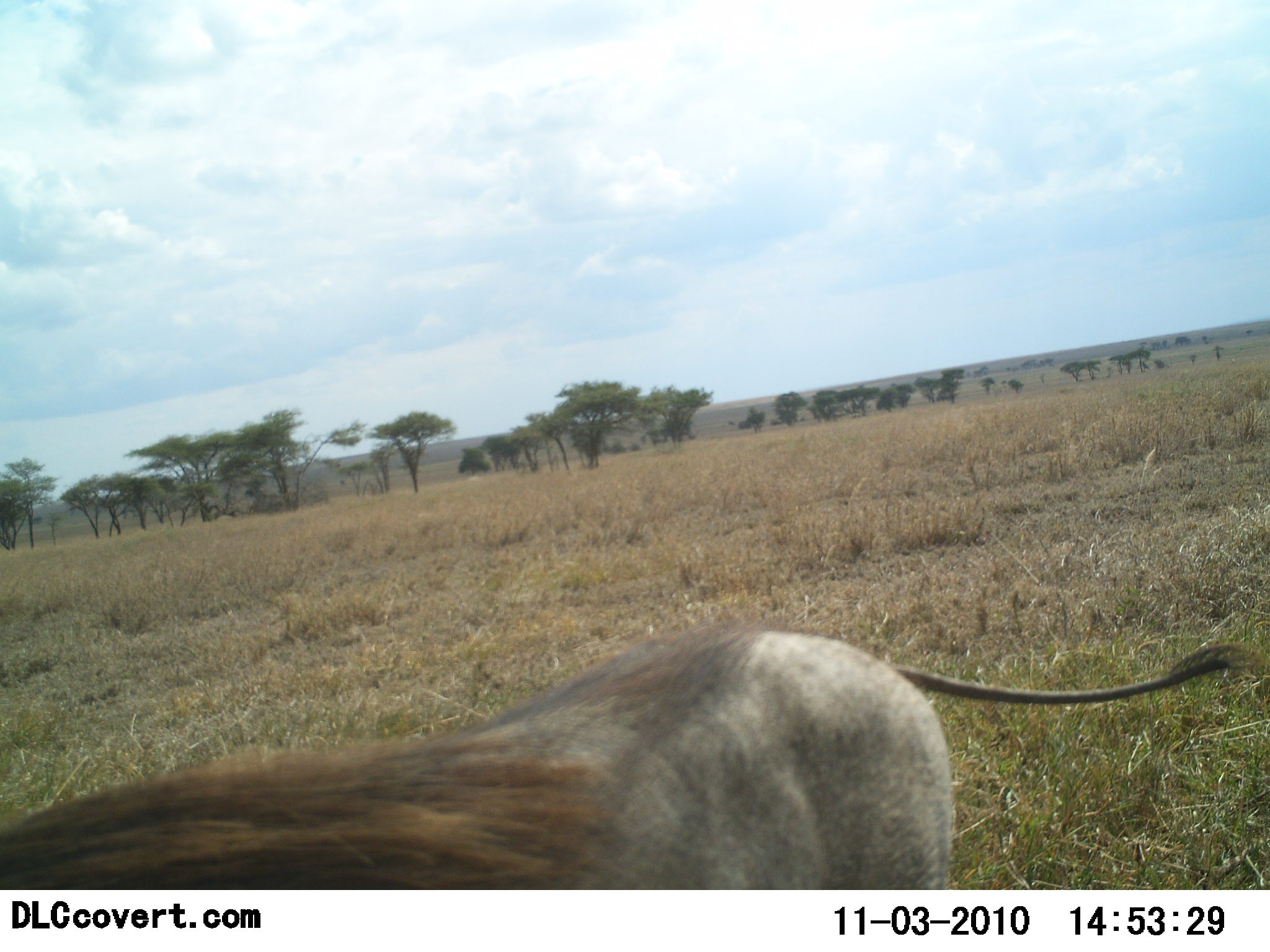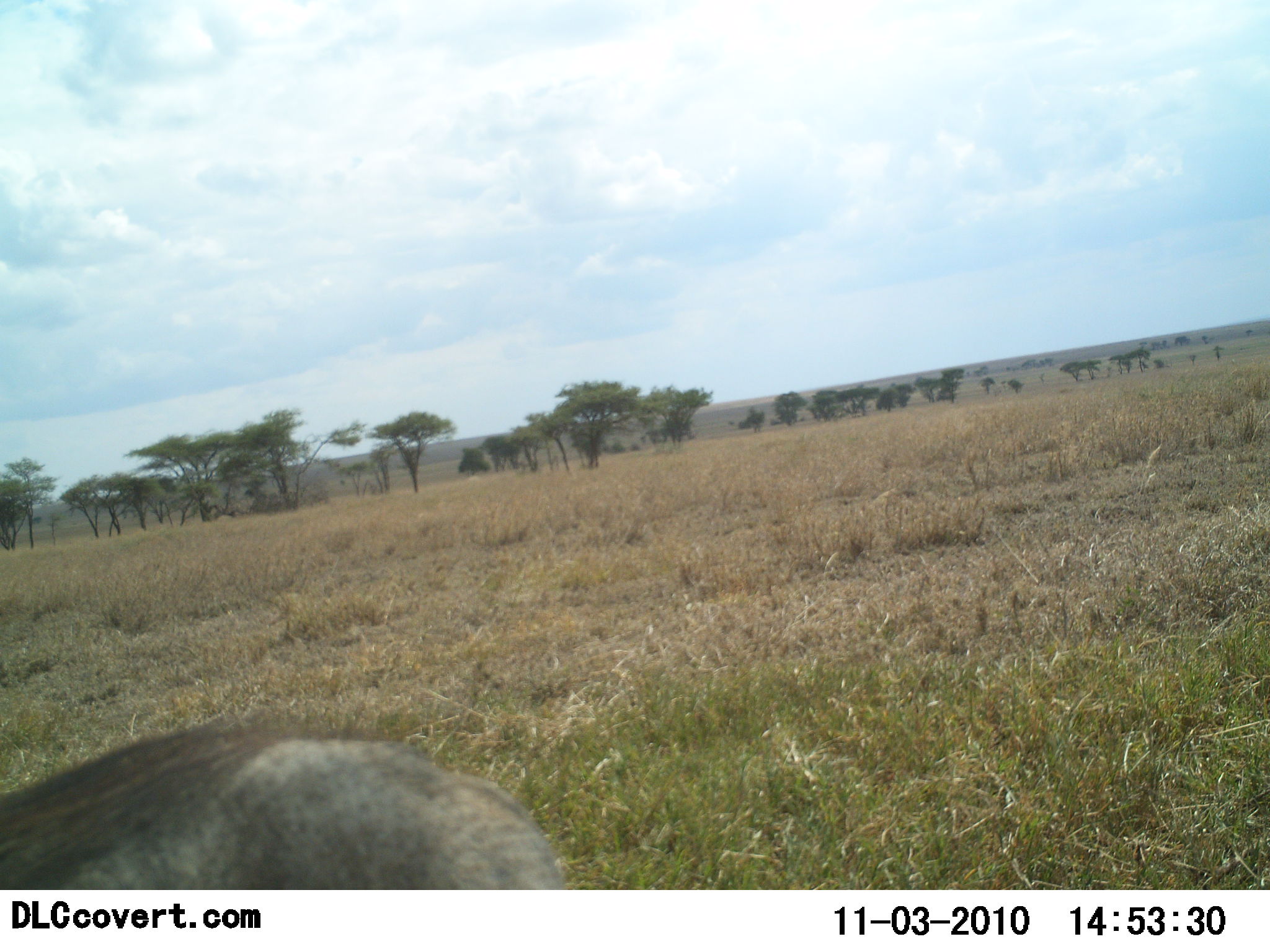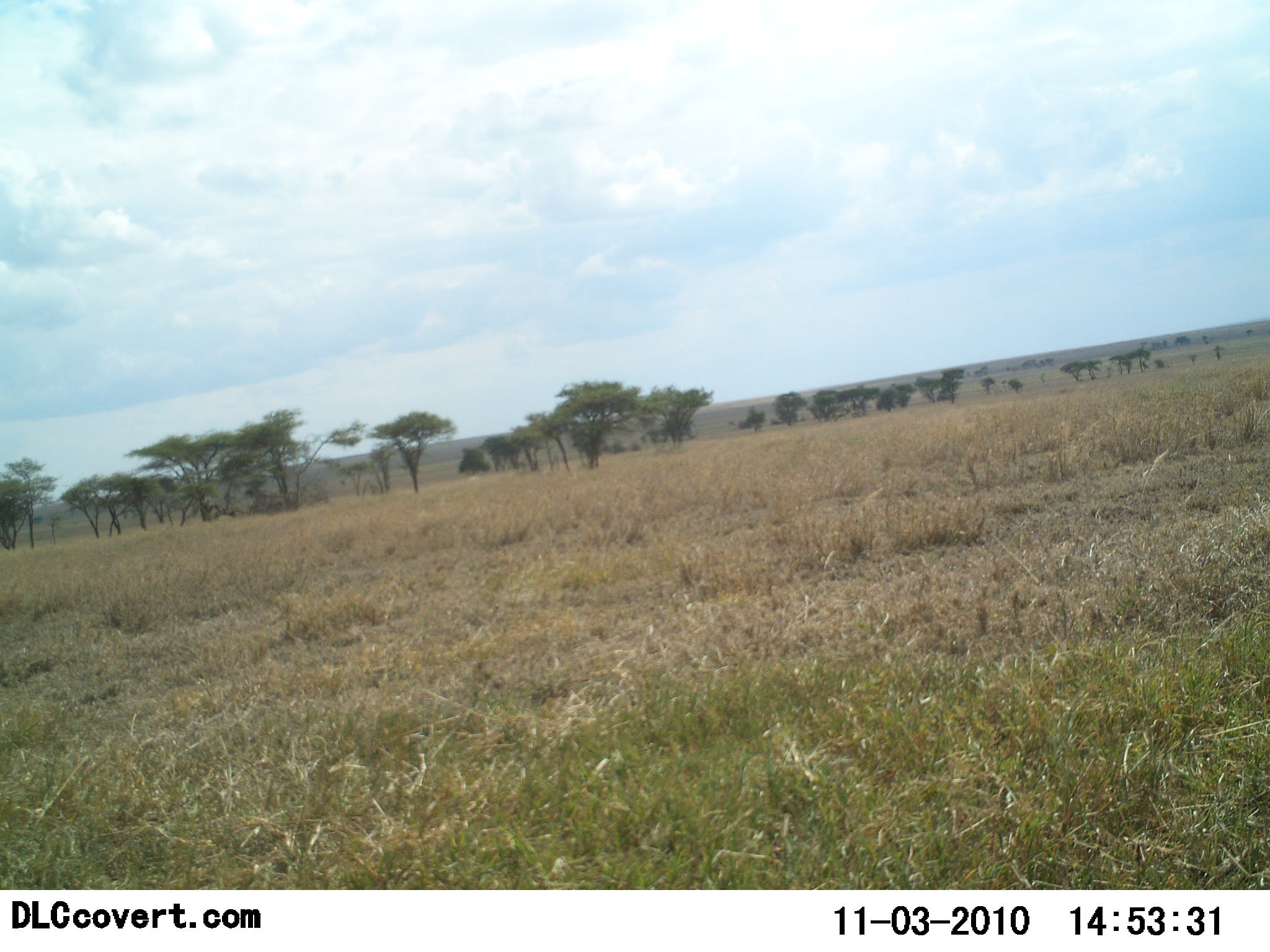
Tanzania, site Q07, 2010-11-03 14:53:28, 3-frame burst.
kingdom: Animalia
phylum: Chordata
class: Mammalia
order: Artiodactyla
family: Suidae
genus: Phacochoerus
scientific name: Phacochoerus africanus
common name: warthog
Warthog (Phacochoerus africanus), count 1. Behavior (volunteer vote fractions): standing 0%, resting 0%, moving 100%, interacting 0%. Young present (vote fraction): 0%. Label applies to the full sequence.